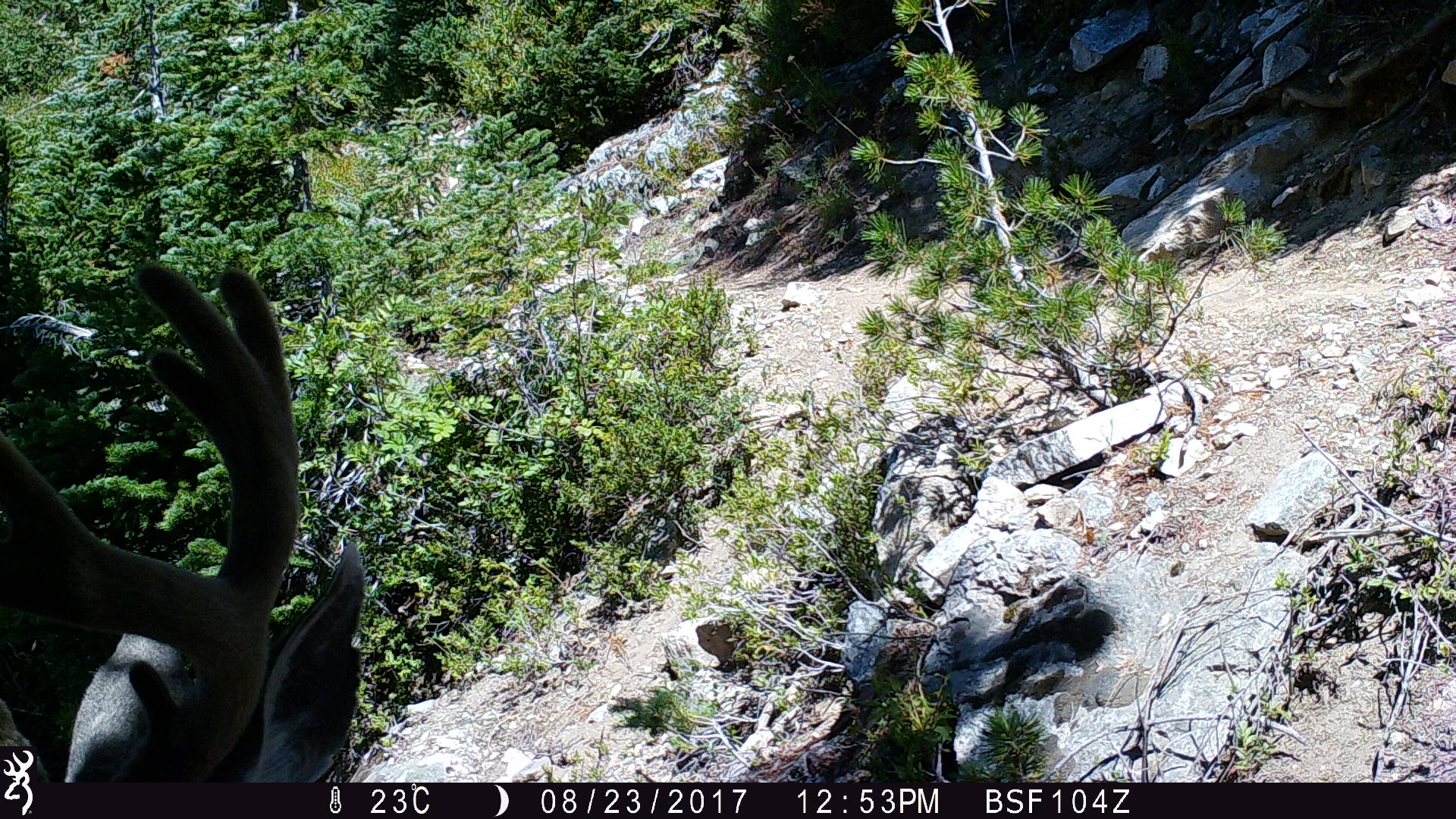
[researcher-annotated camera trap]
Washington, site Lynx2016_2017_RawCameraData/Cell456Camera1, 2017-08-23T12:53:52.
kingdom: Animalia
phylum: Chordata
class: Mammalia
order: Artiodactyla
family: Cervidae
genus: Odocoileus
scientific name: Odocoileus hemionus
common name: mule deer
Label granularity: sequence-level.